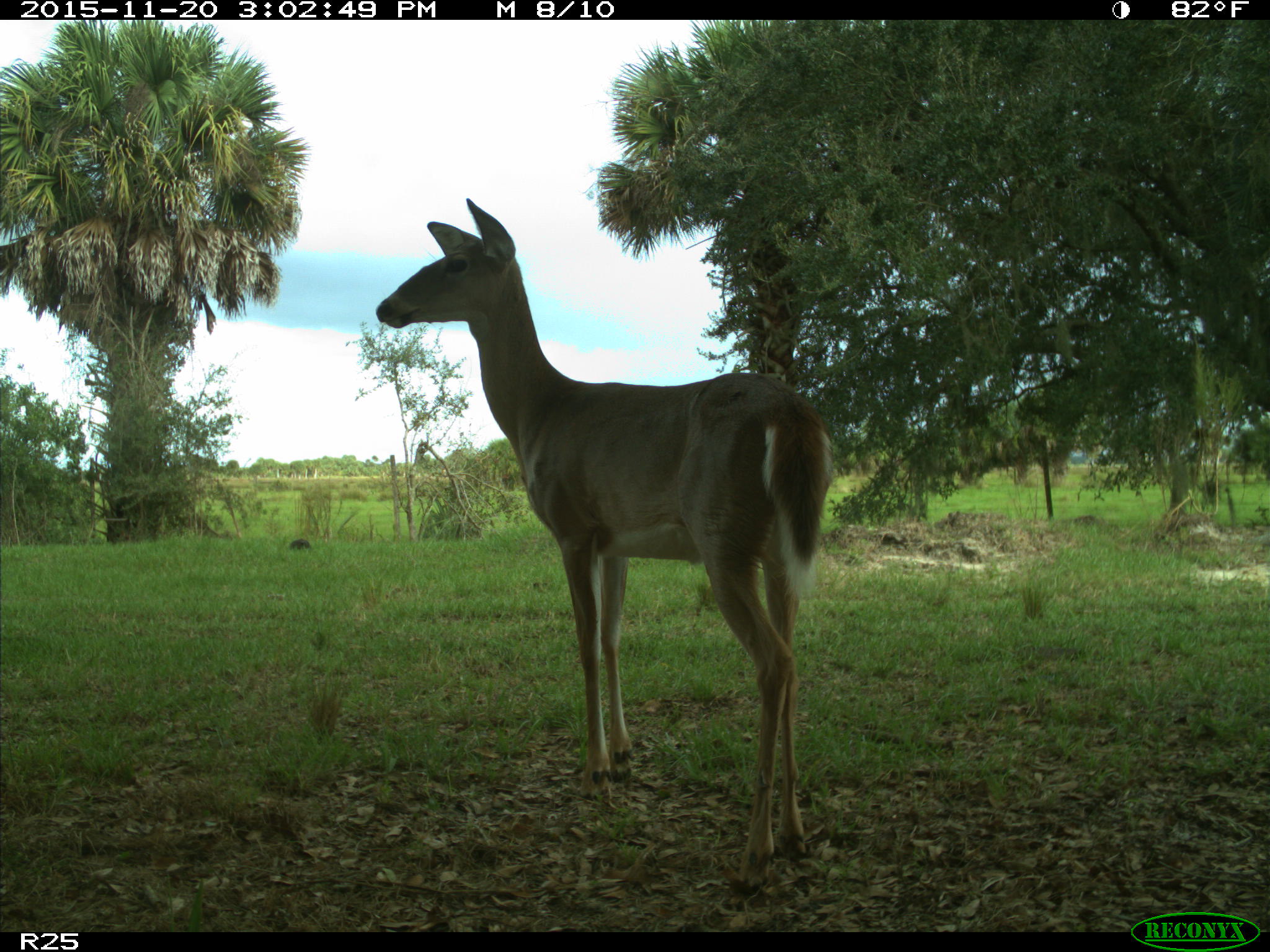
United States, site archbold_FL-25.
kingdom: Animalia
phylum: Chordata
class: Mammalia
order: Artiodactyla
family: Cervidae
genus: Odocoileus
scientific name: Odocoileus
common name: deer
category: unidentified deer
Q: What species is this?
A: Unidentified deer (deer) (Odocoileus).